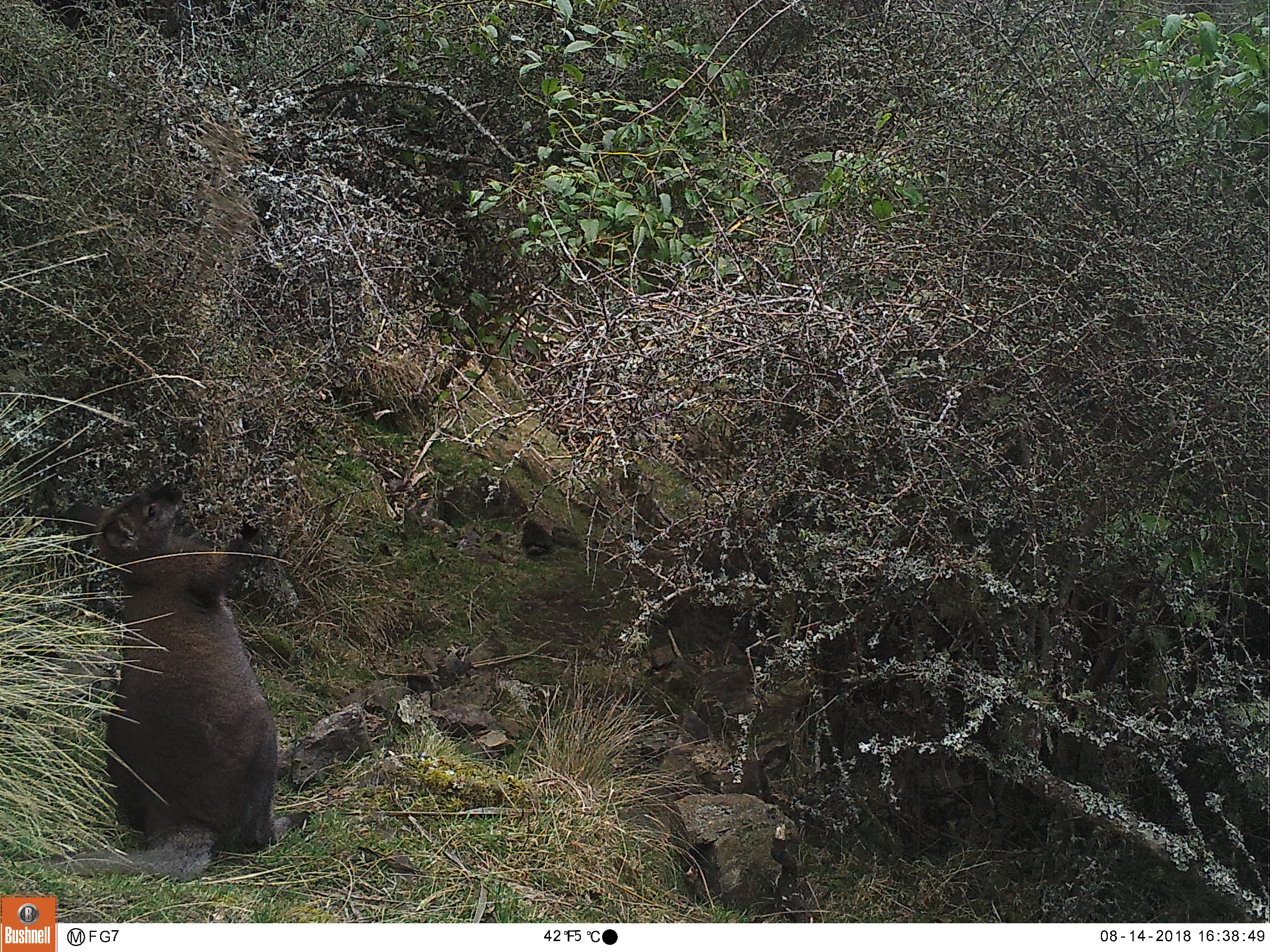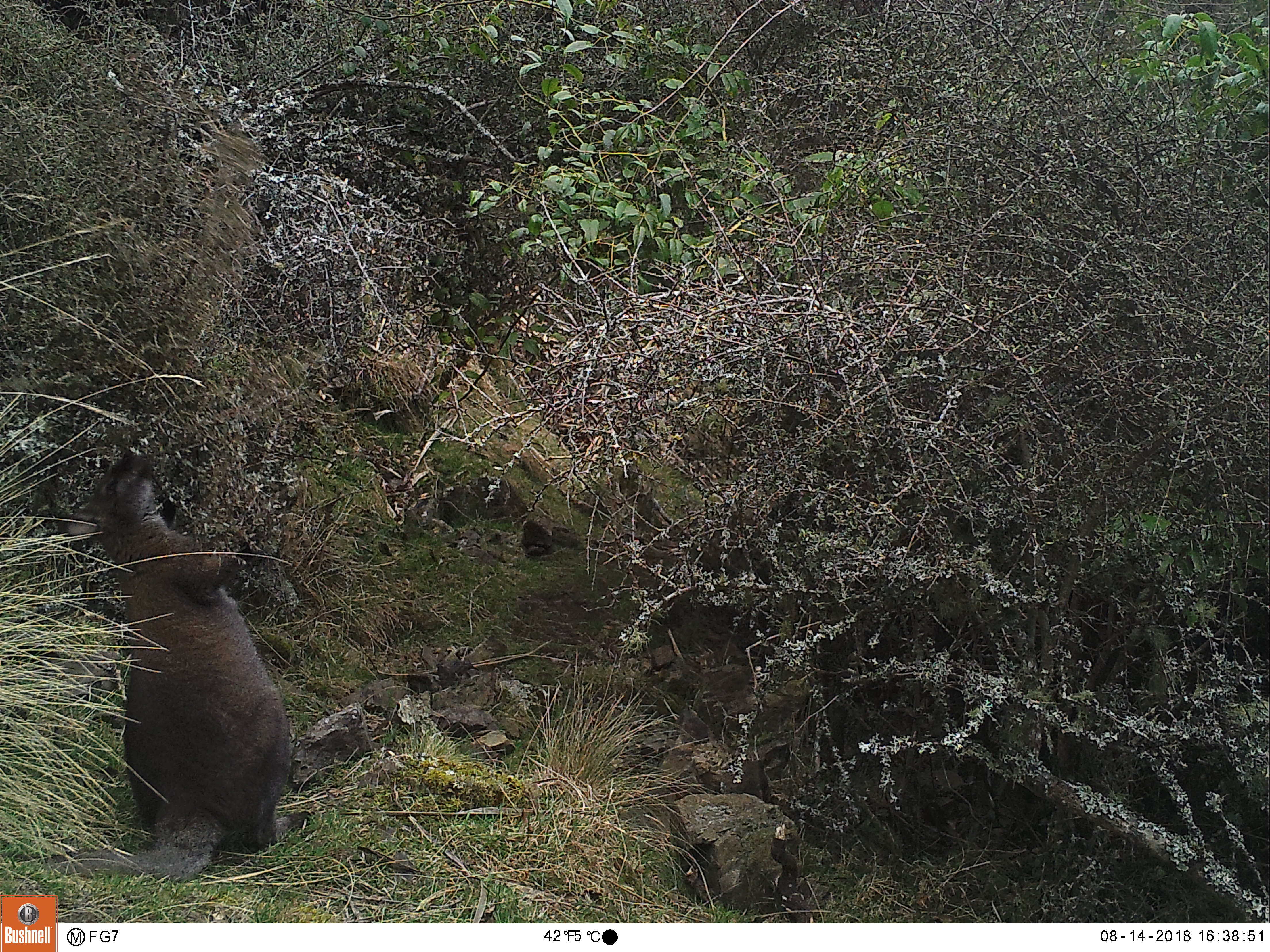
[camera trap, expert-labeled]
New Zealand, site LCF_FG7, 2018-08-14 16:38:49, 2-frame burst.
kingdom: Animalia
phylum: Chordata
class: Mammalia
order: Diprotodontia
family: Macropodidae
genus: Notamacropus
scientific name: Notamacropus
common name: wallaby